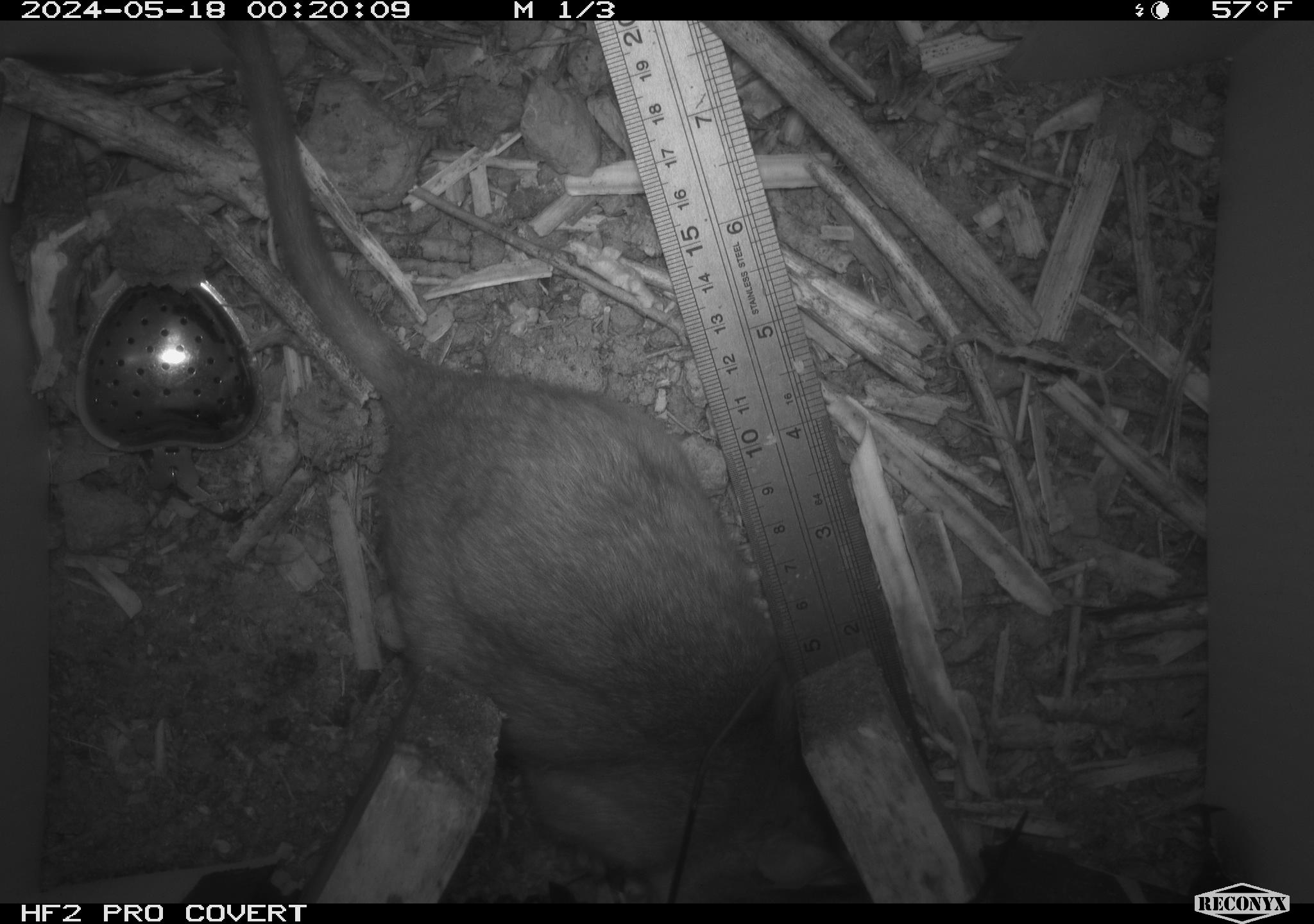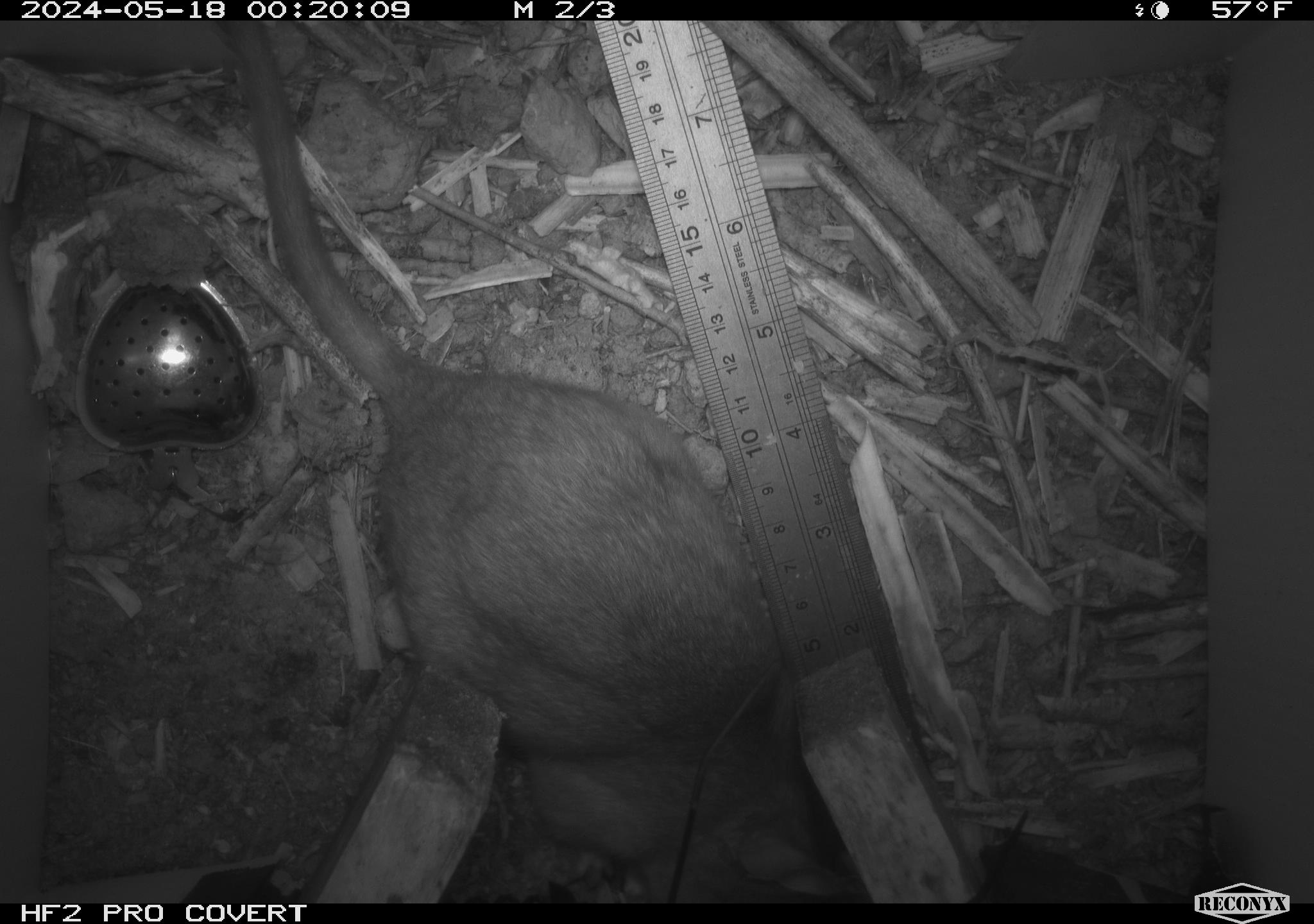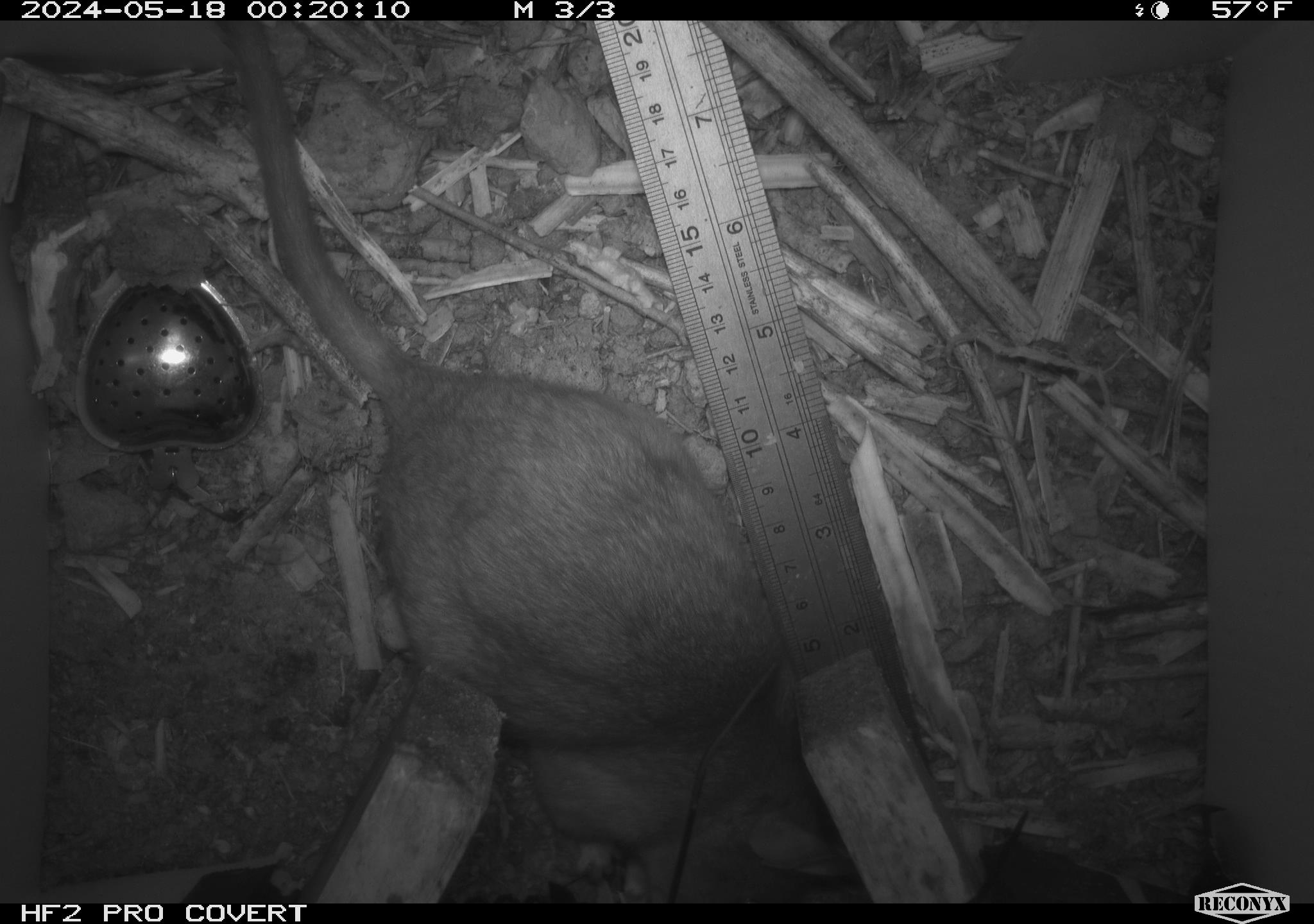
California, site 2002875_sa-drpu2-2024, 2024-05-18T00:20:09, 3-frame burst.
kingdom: Animalia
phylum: Chordata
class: Mammalia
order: Rodentia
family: Cricetidae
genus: Neotoma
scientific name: Neotoma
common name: pack rat or woodrat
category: neotoma species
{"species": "neotoma species (pack rat or woodrat) (Neotoma)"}